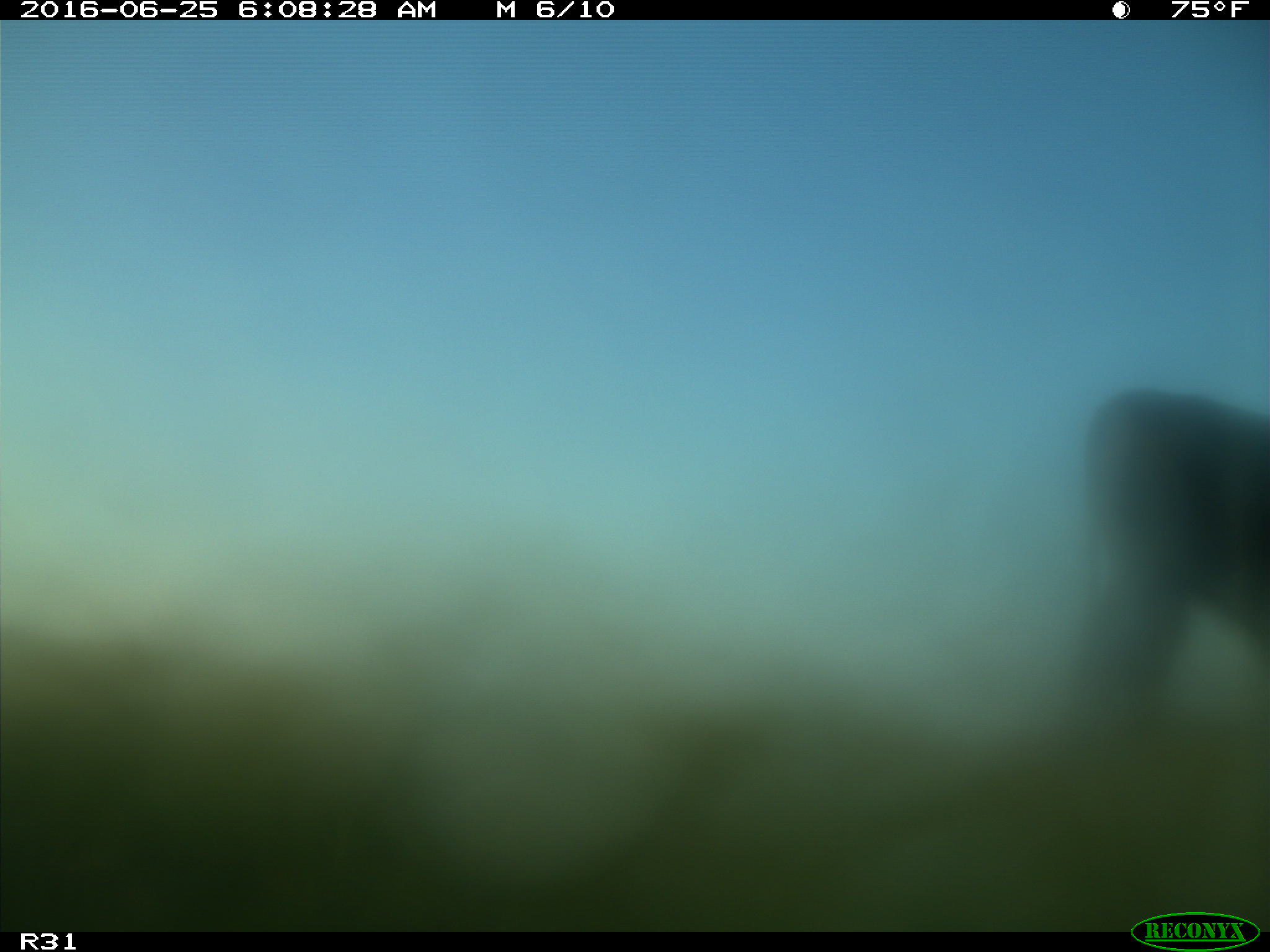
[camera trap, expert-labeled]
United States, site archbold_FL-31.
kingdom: Animalia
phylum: Chordata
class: Mammalia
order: Artiodactyla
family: Bovidae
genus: Bos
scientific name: Bos taurus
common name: domestic cow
Bos taurus (domestic cow).